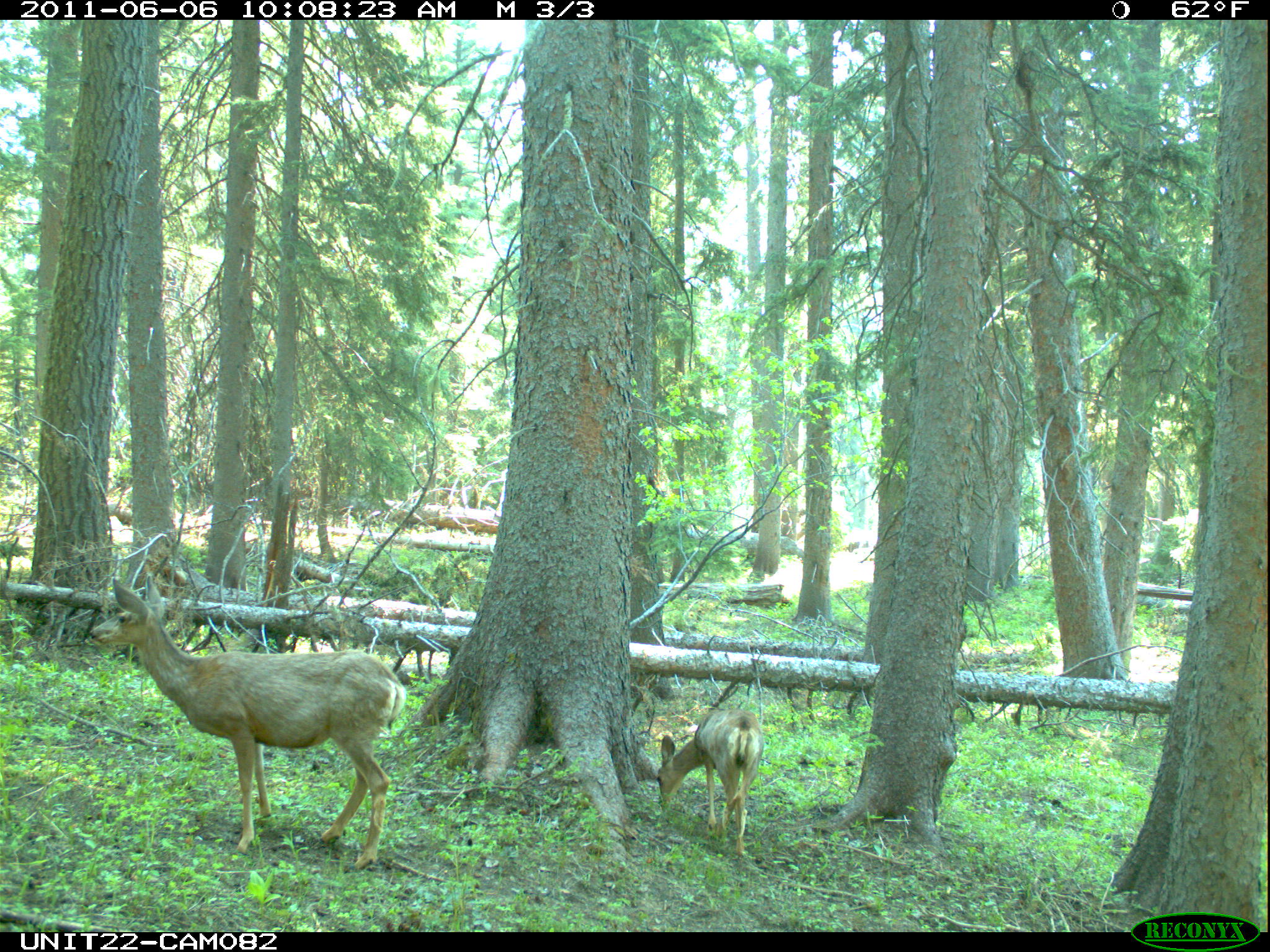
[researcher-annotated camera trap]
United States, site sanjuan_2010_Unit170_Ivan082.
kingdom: Animalia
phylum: Chordata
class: Mammalia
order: Artiodactyla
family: Cervidae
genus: Odocoileus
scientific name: Odocoileus hemionus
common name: mule deer